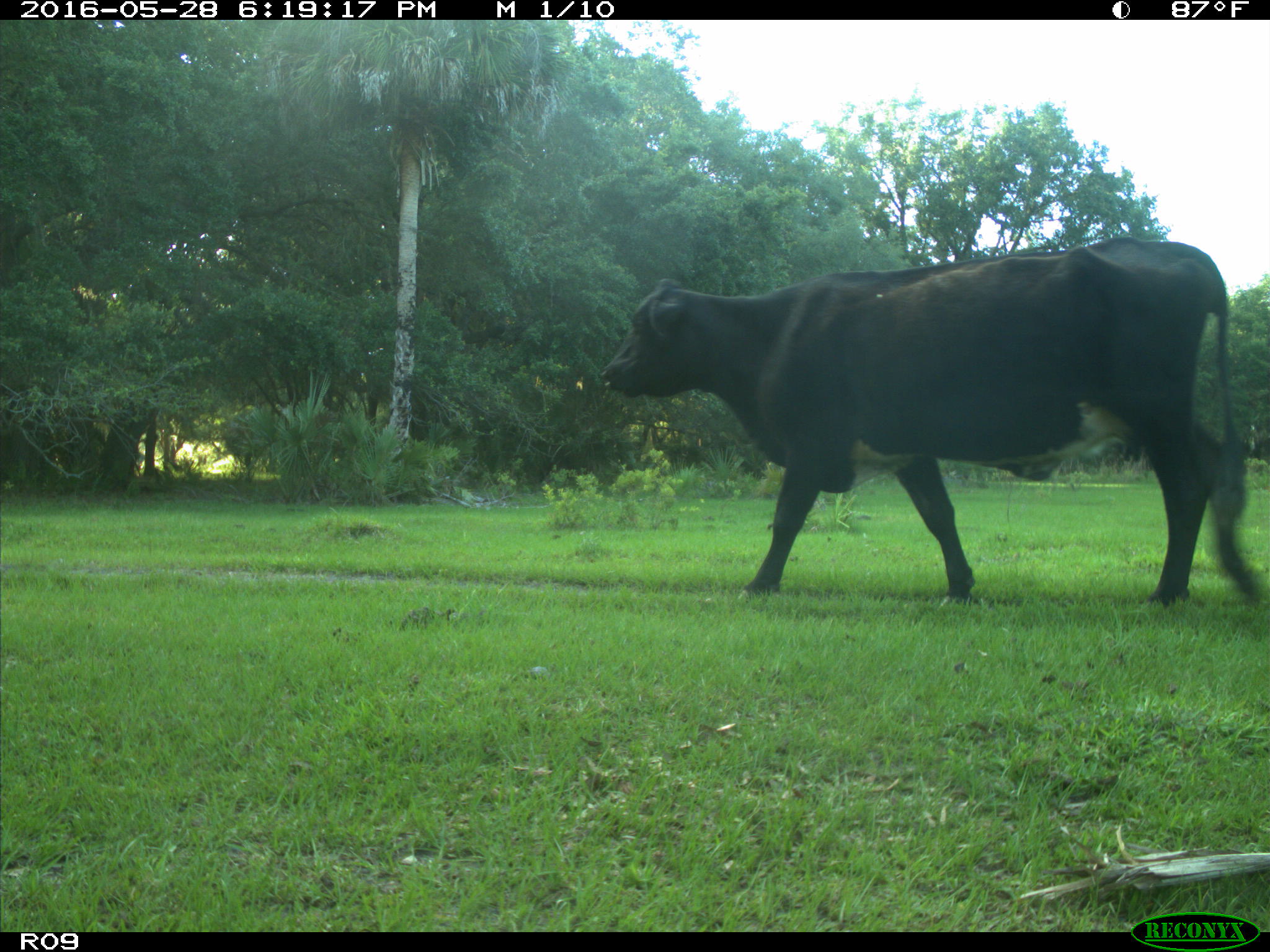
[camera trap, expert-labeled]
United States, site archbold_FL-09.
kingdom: Animalia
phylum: Chordata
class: Mammalia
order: Artiodactyla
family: Bovidae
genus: Bos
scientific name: Bos taurus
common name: domestic cow